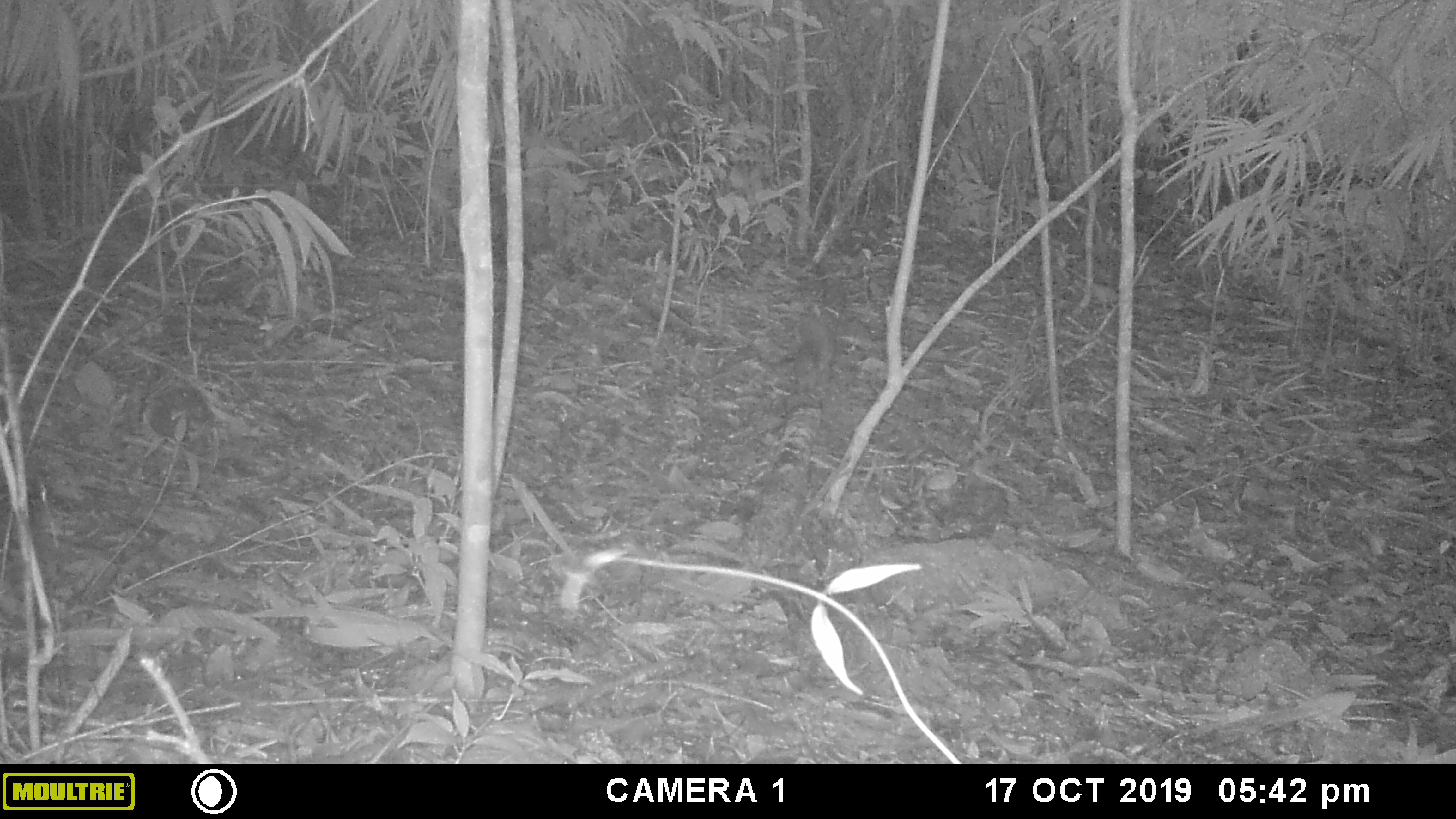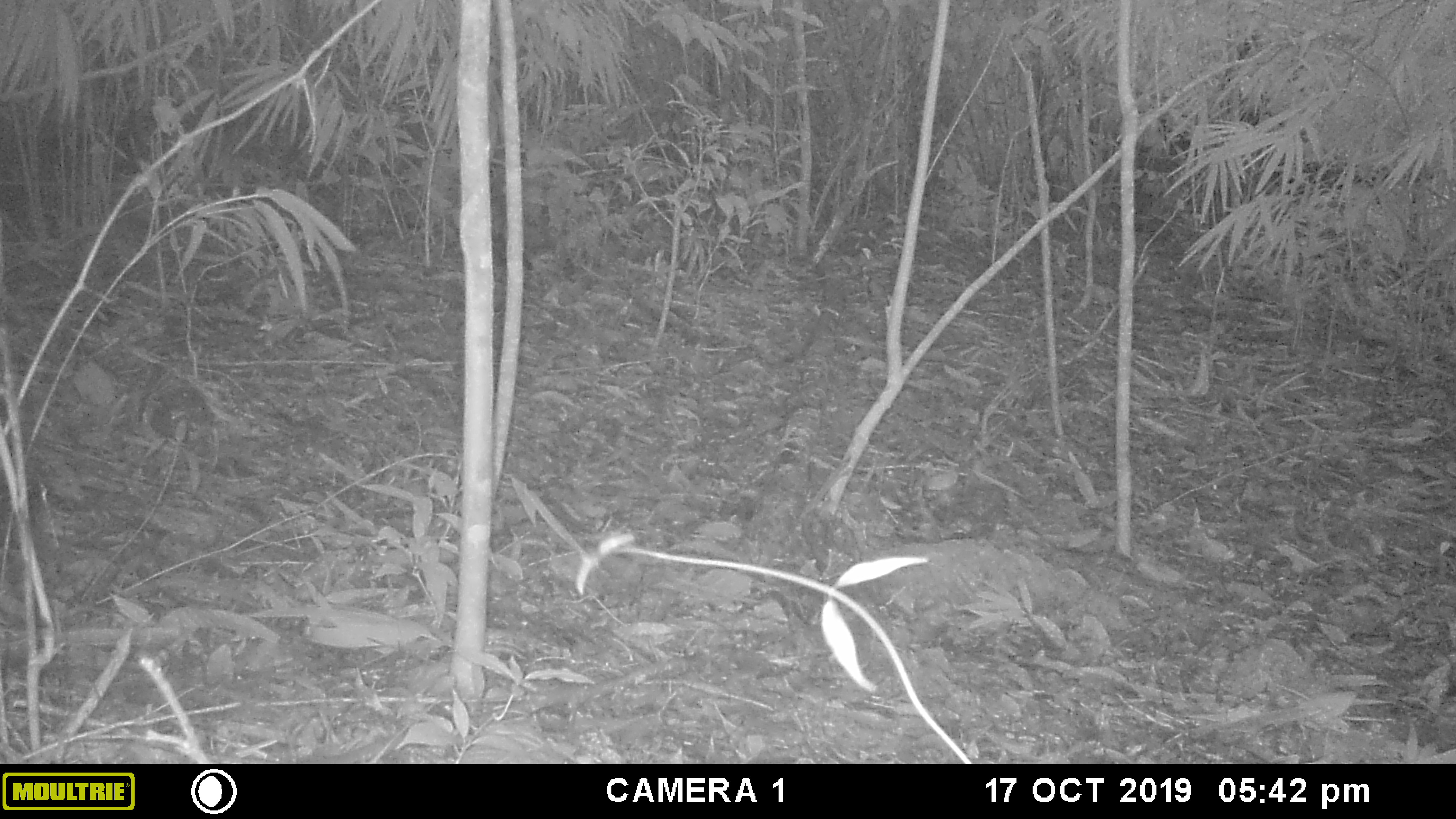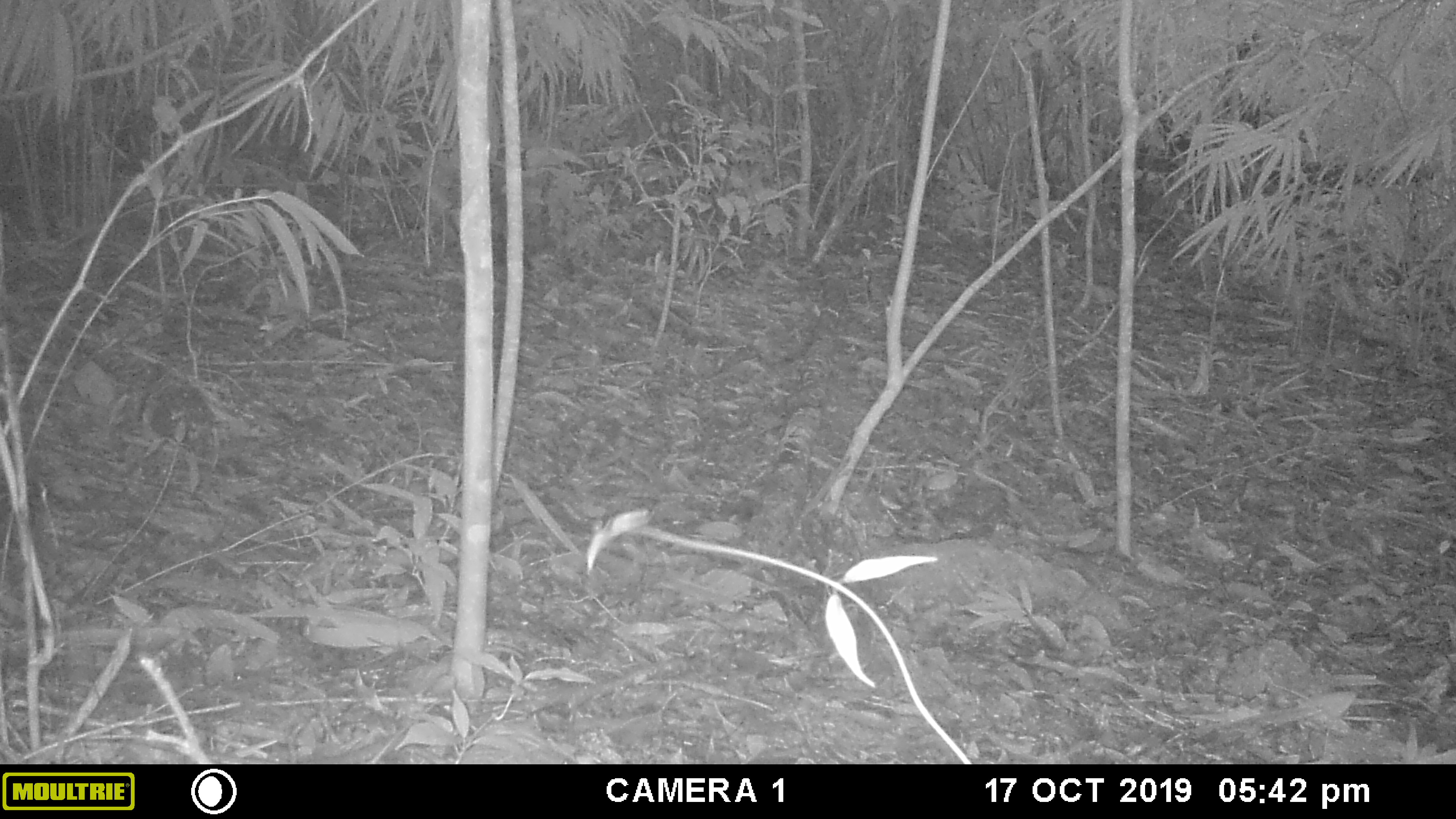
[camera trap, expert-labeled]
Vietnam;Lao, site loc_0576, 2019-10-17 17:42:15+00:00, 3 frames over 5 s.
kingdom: Animalia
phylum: Chordata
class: Mammalia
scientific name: Mammalia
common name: mammal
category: unidentified small mammal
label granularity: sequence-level